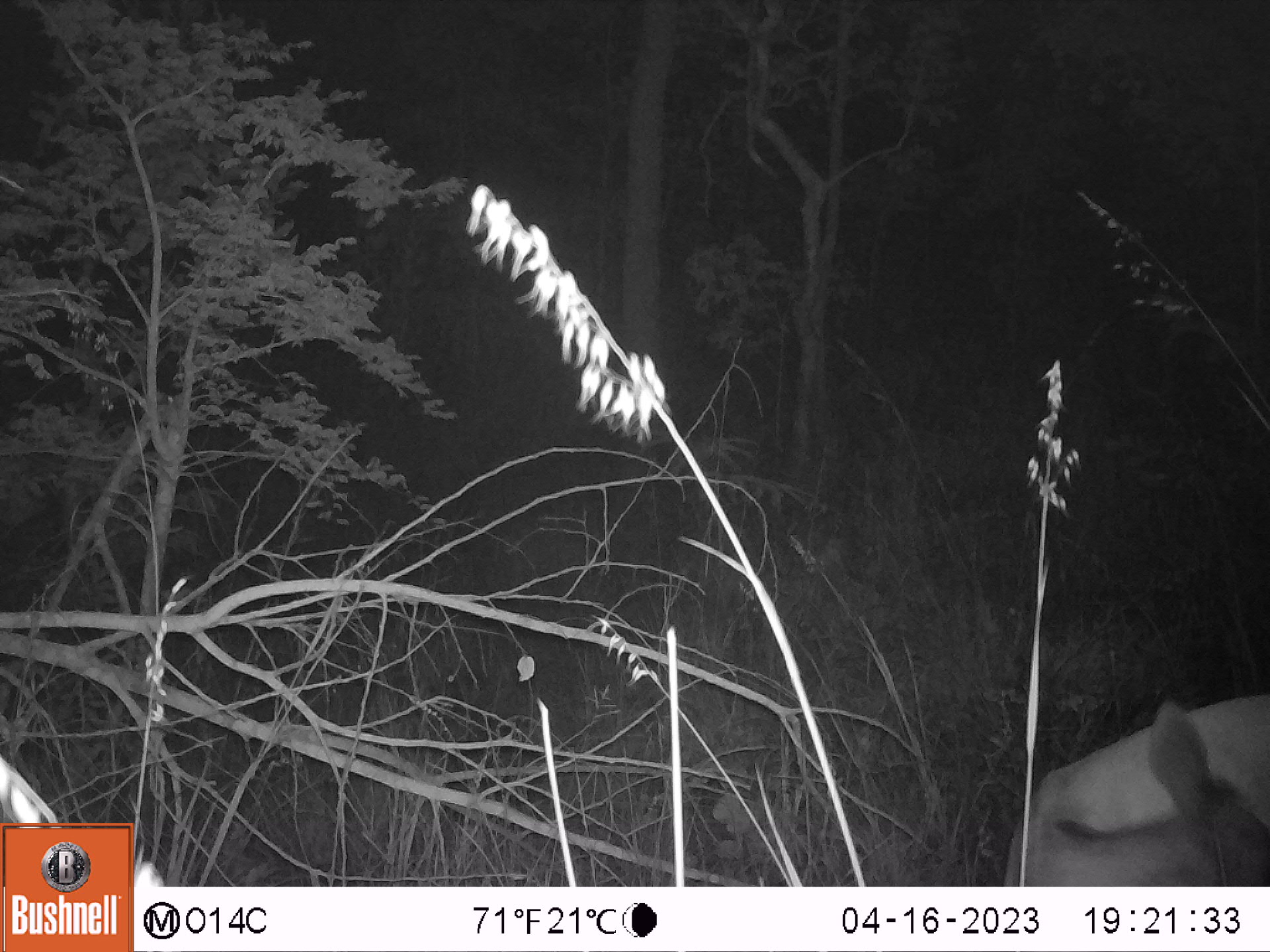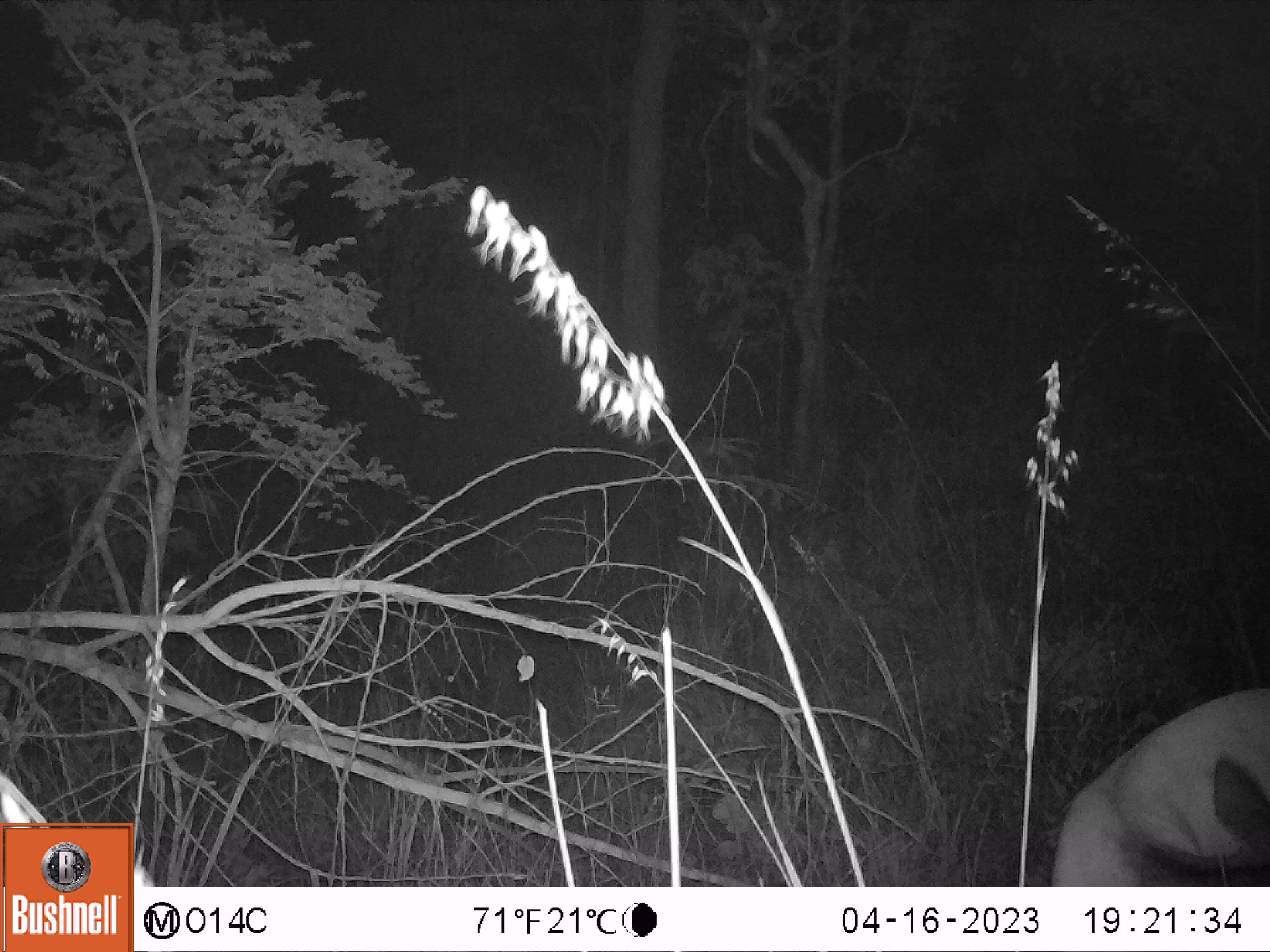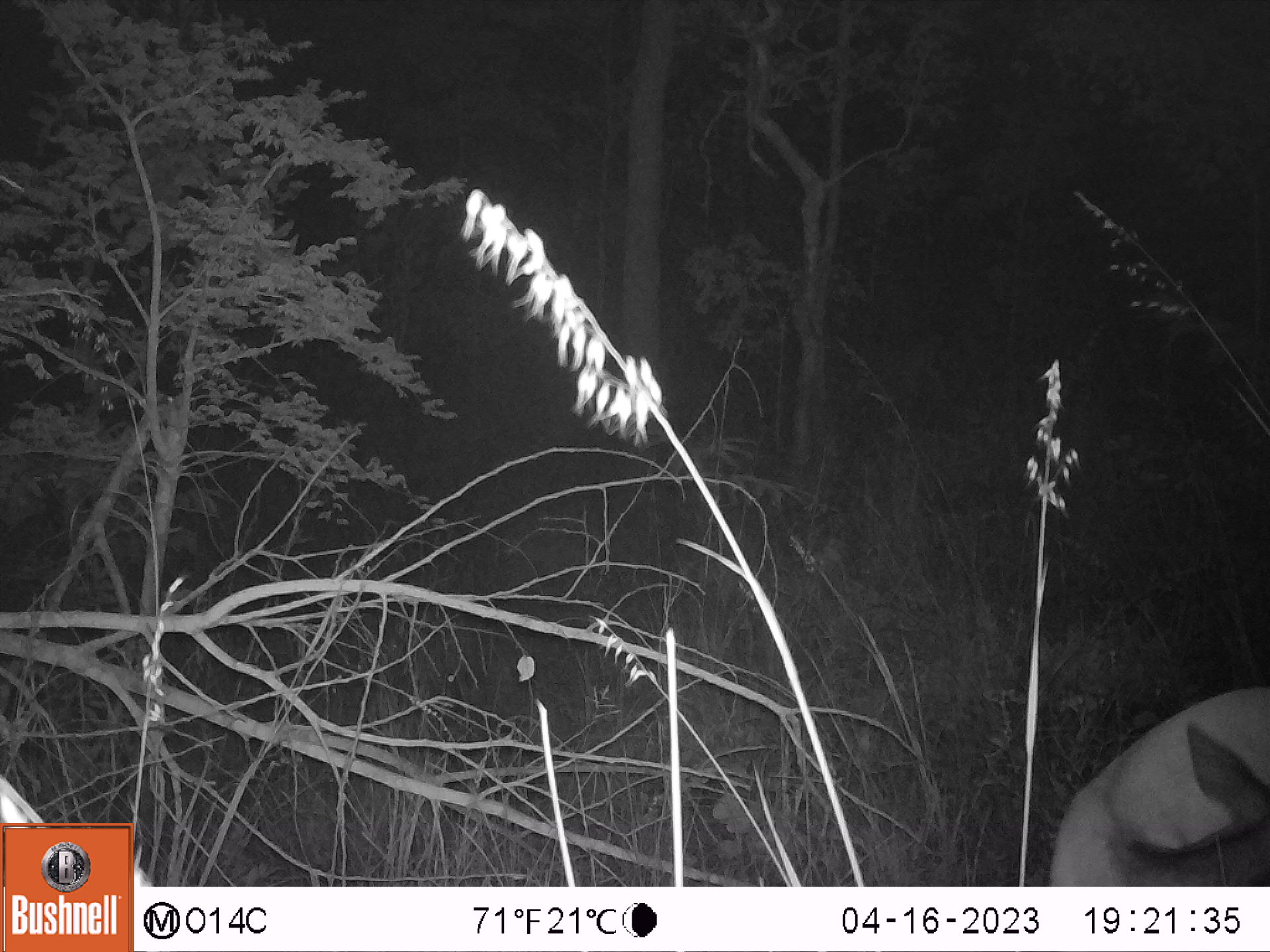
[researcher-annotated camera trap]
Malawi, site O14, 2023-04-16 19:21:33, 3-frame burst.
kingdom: Animalia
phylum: Chordata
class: Mammalia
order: Artiodactyla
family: Bovidae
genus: Tragelaphus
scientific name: Tragelaphus sylvaticus sylvaticus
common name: cape bushbuck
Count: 1.